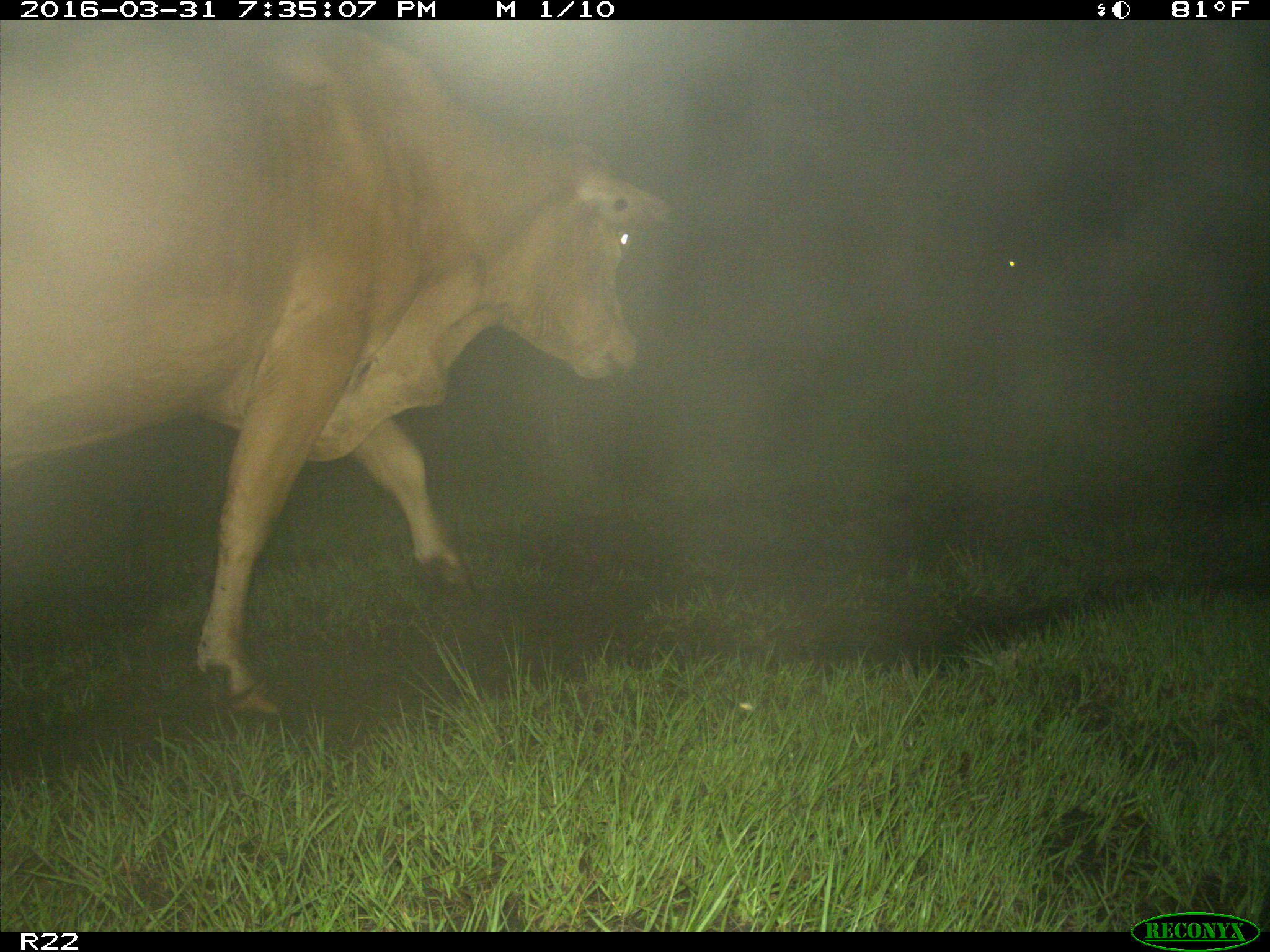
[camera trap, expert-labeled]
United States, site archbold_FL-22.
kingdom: Animalia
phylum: Chordata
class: Mammalia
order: Artiodactyla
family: Bovidae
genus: Bos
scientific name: Bos taurus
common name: domestic cow